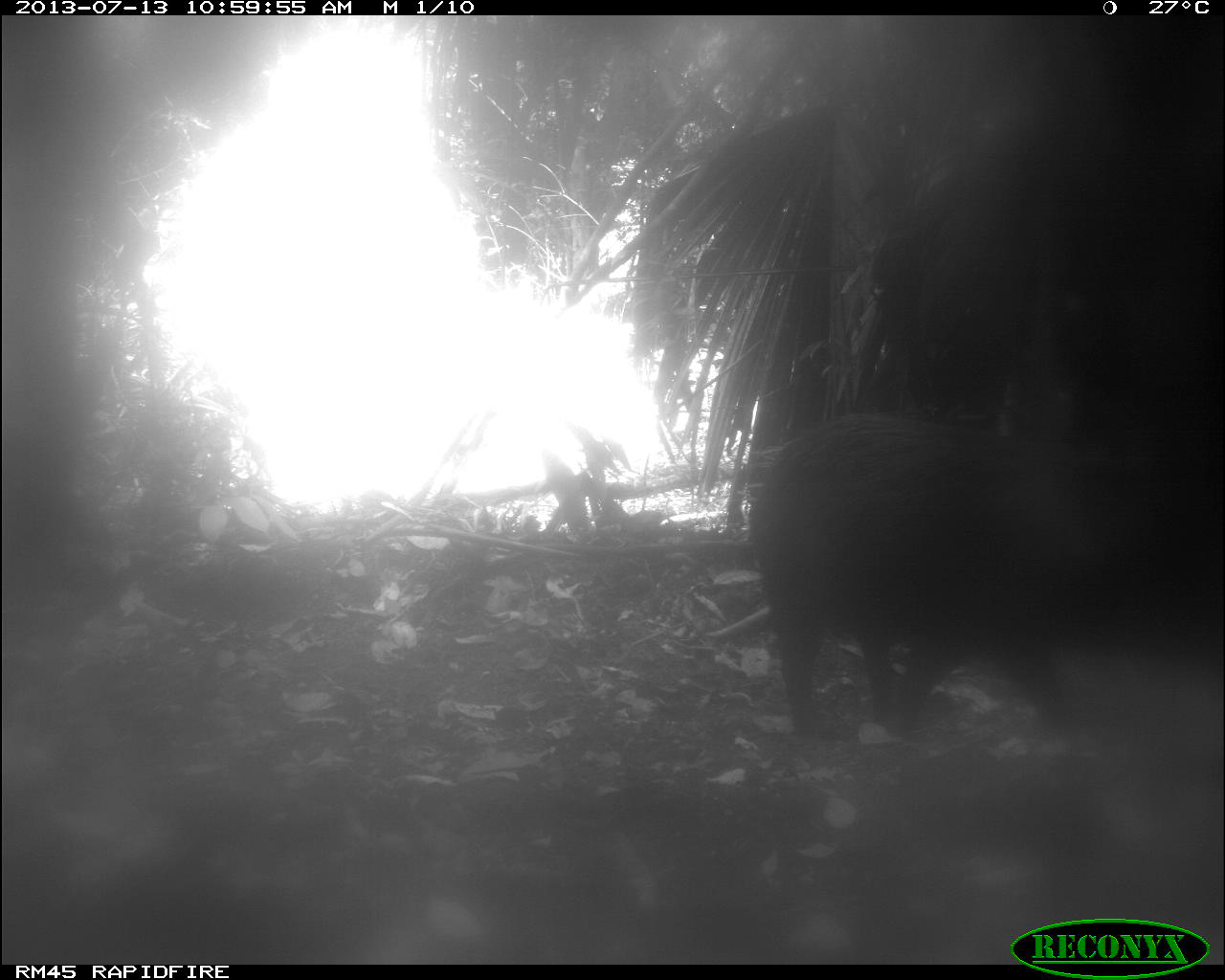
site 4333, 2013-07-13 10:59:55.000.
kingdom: Animalia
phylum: Chordata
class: Mammalia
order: Artiodactyla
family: Tayassuidae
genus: Tayassu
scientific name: Tayassu pecari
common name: white-lipped peccary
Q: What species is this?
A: Tayassu pecari (white-lipped peccary).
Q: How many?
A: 1.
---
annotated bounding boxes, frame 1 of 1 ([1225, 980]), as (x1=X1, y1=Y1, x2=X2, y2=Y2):
tayassu pecari: (x1=744, y1=410, x2=1092, y2=737)